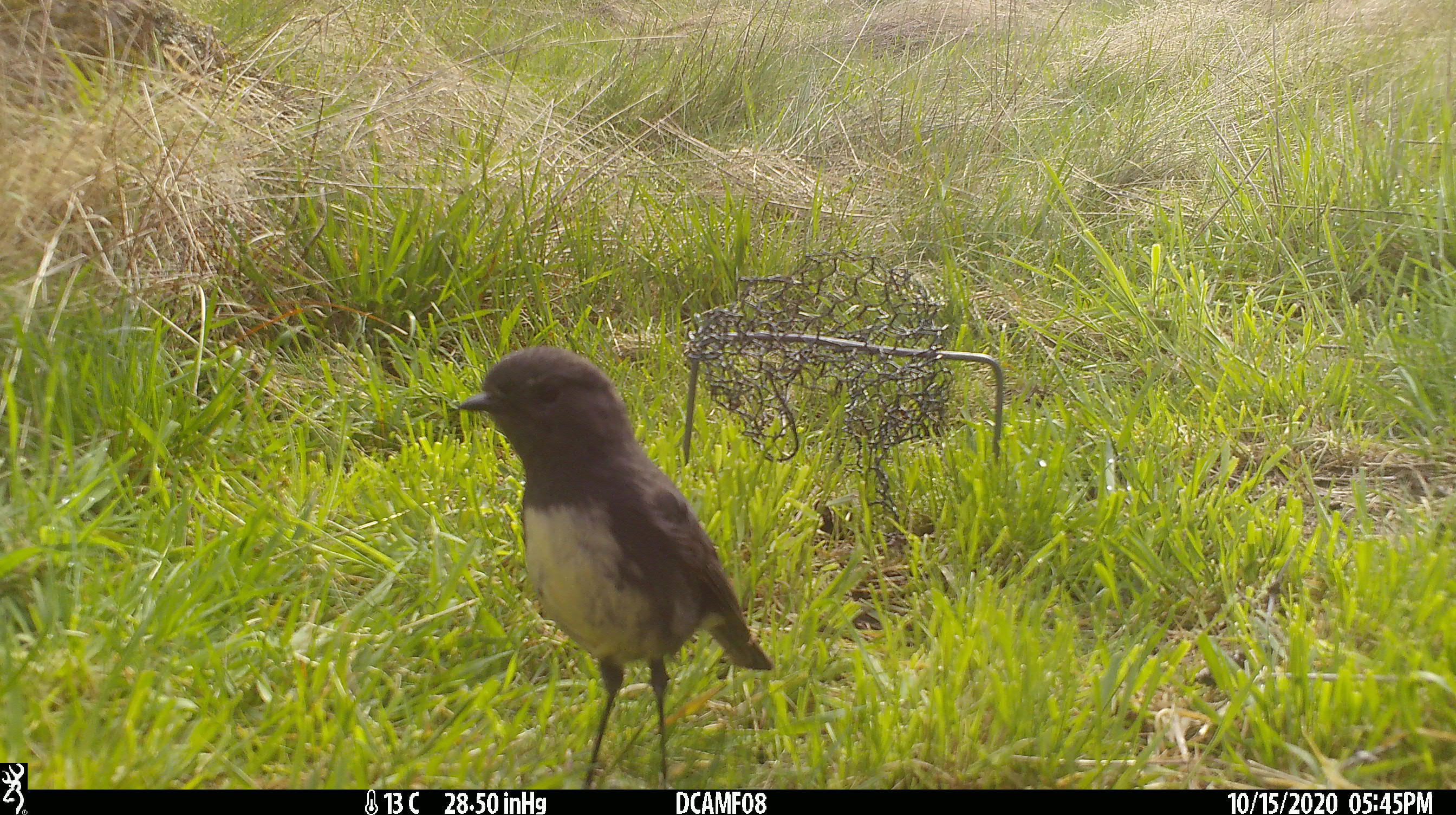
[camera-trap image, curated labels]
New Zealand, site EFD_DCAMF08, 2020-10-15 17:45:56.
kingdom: Animalia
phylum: Chordata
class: Aves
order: Passeriformes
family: Petroicidae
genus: Petroica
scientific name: Petroica australis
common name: new zealand robin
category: robin